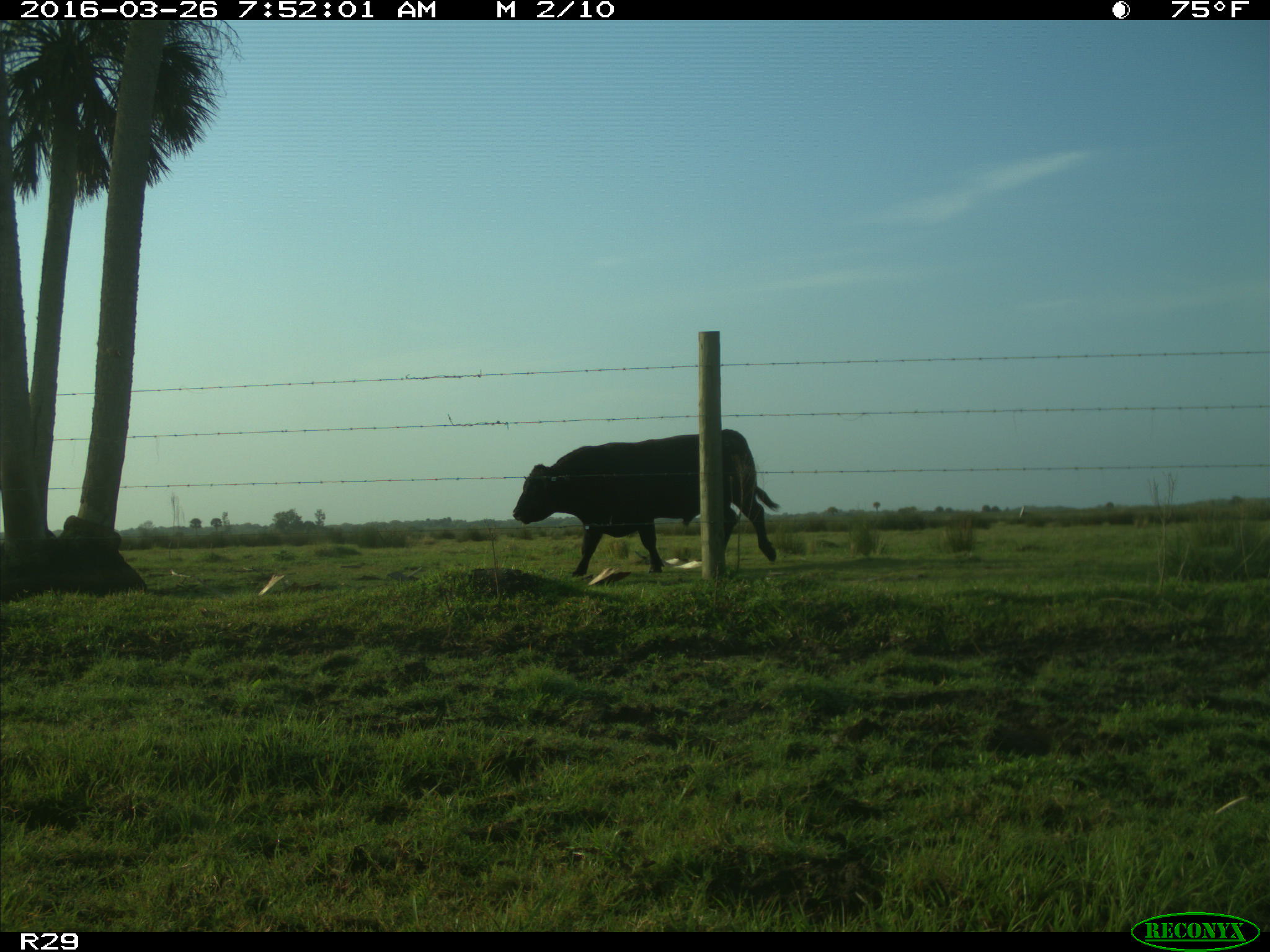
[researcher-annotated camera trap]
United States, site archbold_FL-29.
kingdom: Animalia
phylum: Chordata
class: Mammalia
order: Artiodactyla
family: Bovidae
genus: Bos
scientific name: Bos taurus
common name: domestic cow